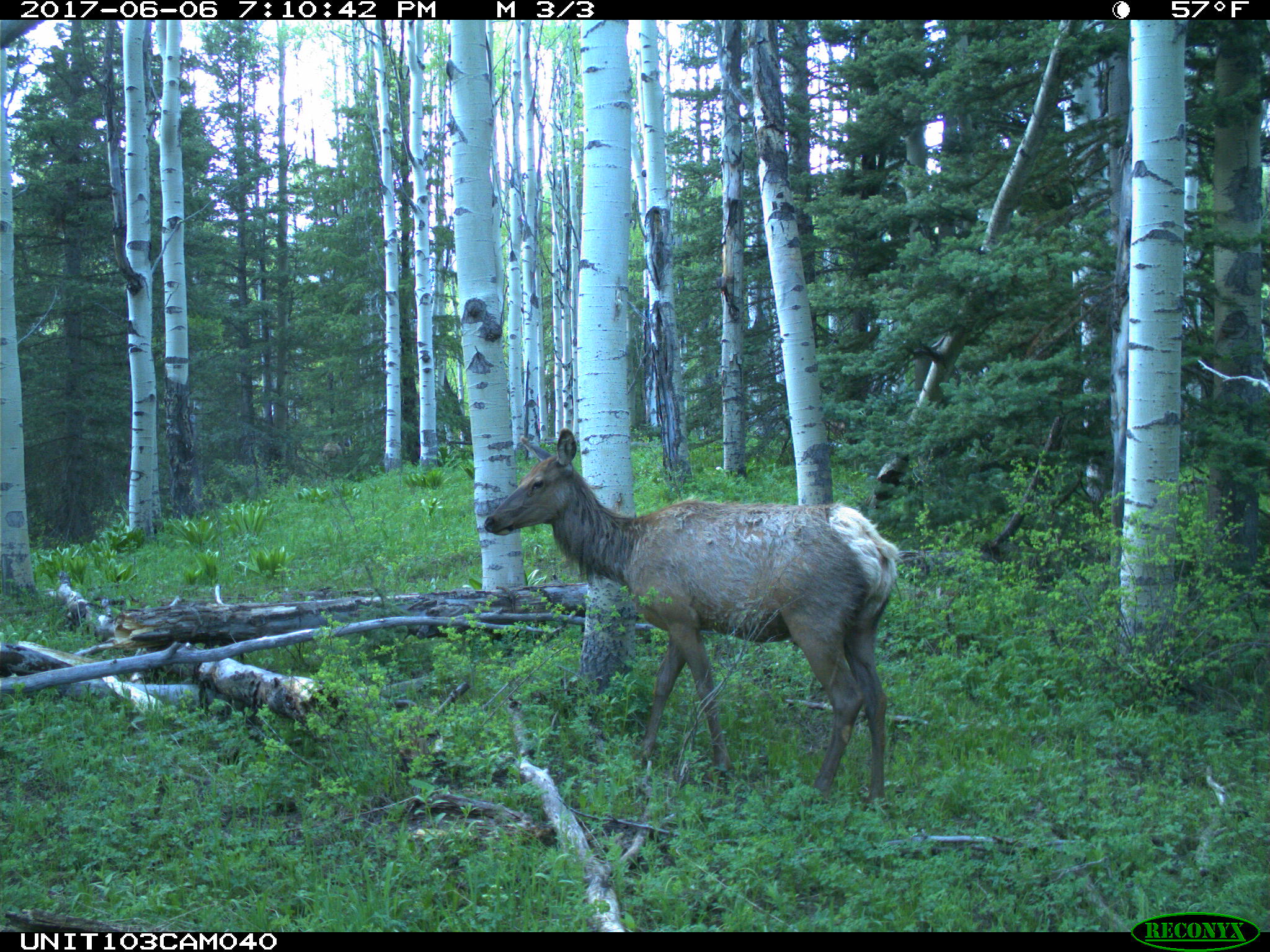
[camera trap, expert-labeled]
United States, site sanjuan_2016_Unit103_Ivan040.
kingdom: Animalia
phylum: Chordata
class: Mammalia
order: Artiodactyla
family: Cervidae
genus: Cervus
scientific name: Cervus elaphus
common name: red deer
Cervus elaphus (red deer).